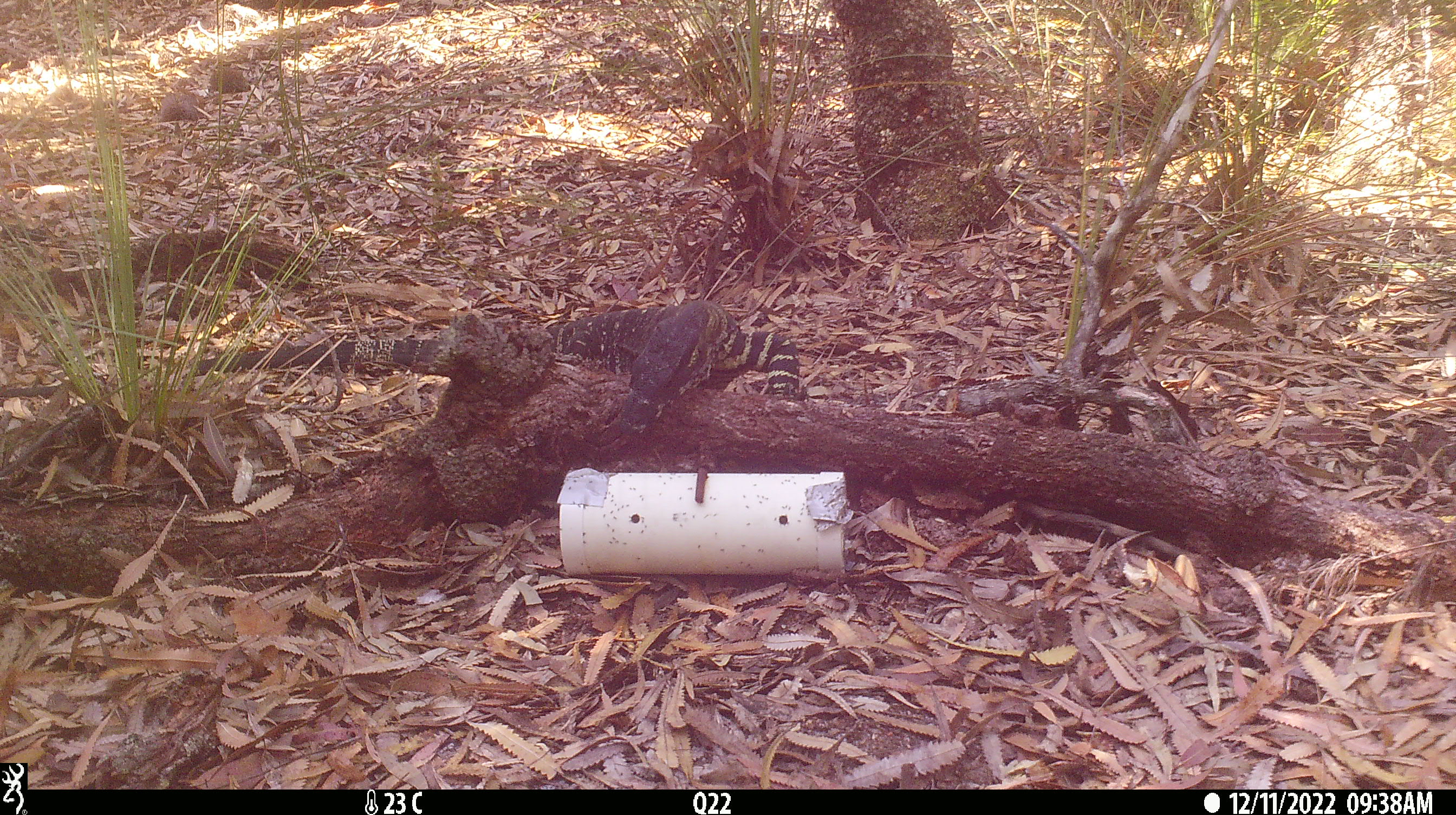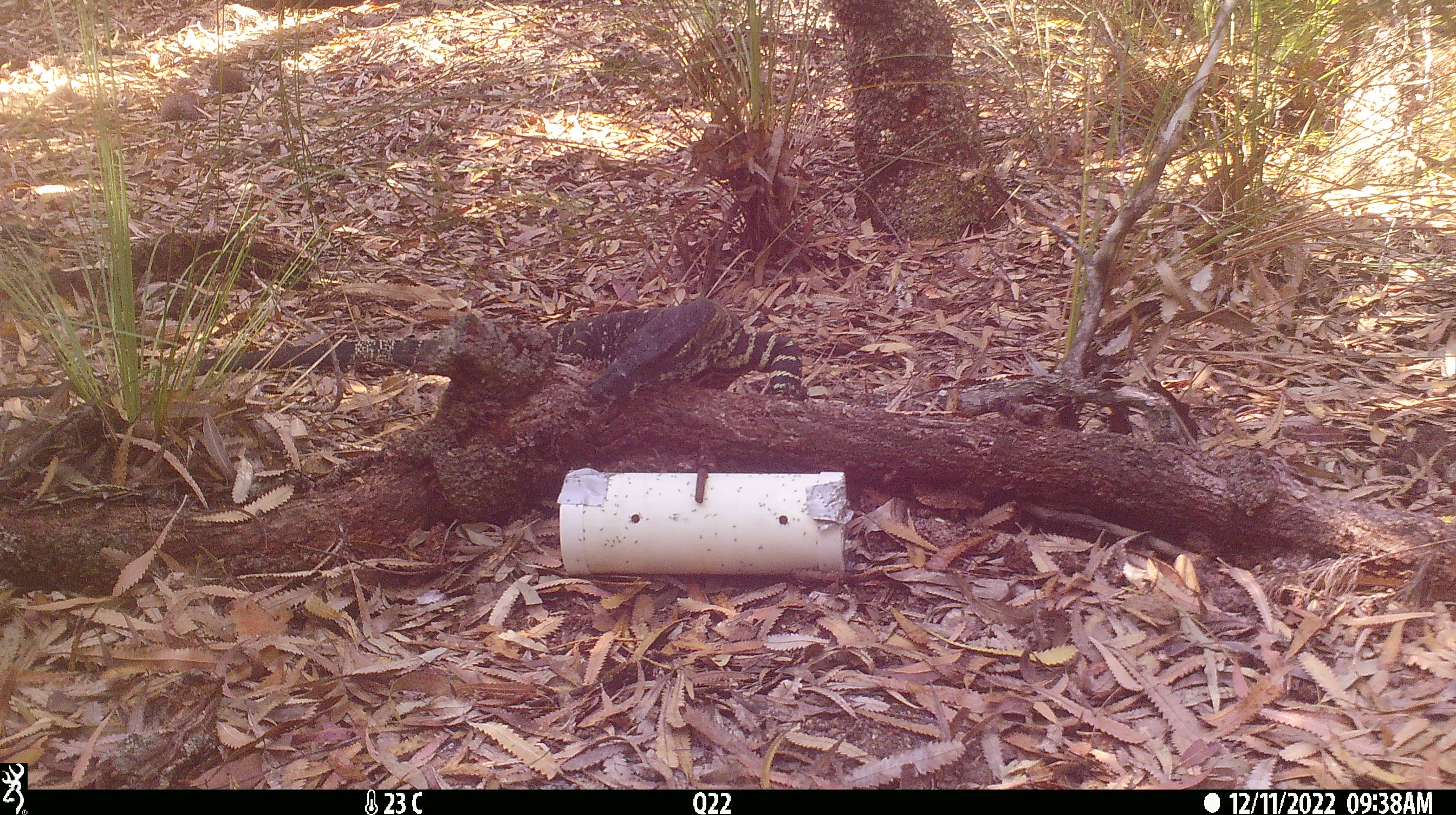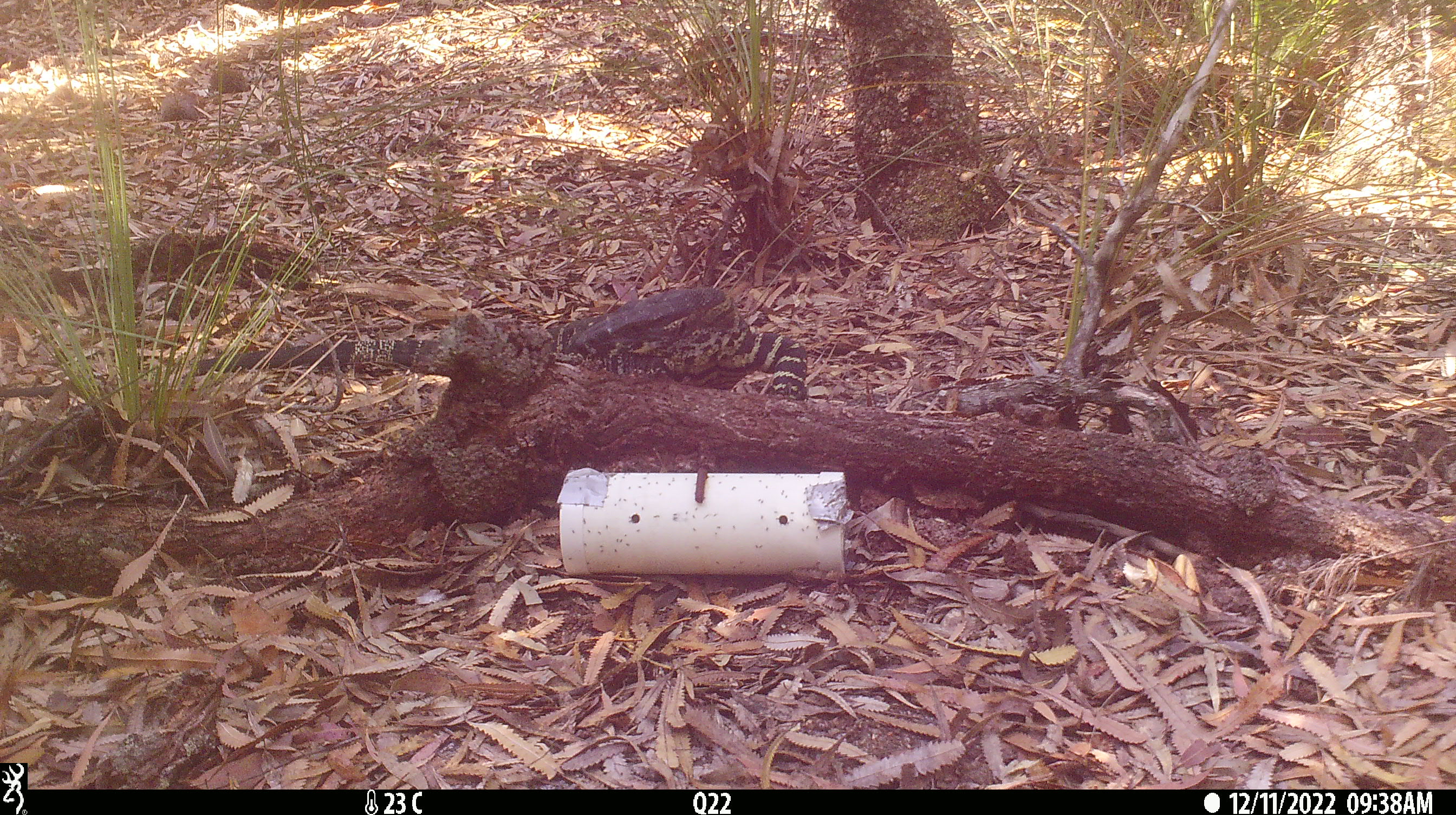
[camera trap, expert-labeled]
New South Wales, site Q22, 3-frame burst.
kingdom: Animalia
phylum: Chordata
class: Reptilia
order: Squamata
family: Varanidae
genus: Varanus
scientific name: Varanus varius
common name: lace monitor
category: goanna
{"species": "goanna (lace monitor) (Varanus varius)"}